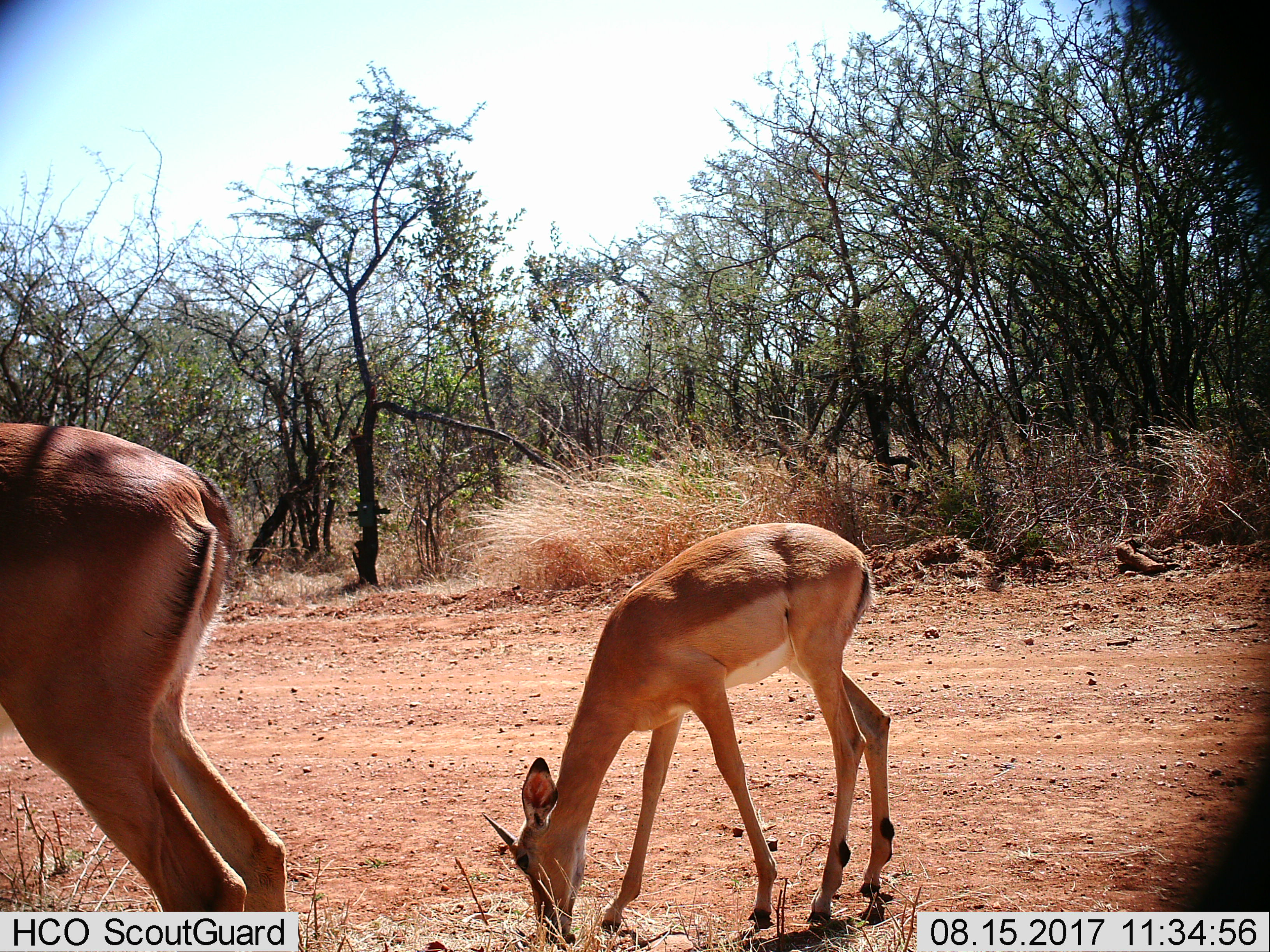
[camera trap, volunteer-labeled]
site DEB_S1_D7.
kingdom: Animalia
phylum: Chordata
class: Mammalia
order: Artiodactyla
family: Bovidae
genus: Aepyceros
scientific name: Aepyceros melampus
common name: impala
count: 2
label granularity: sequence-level